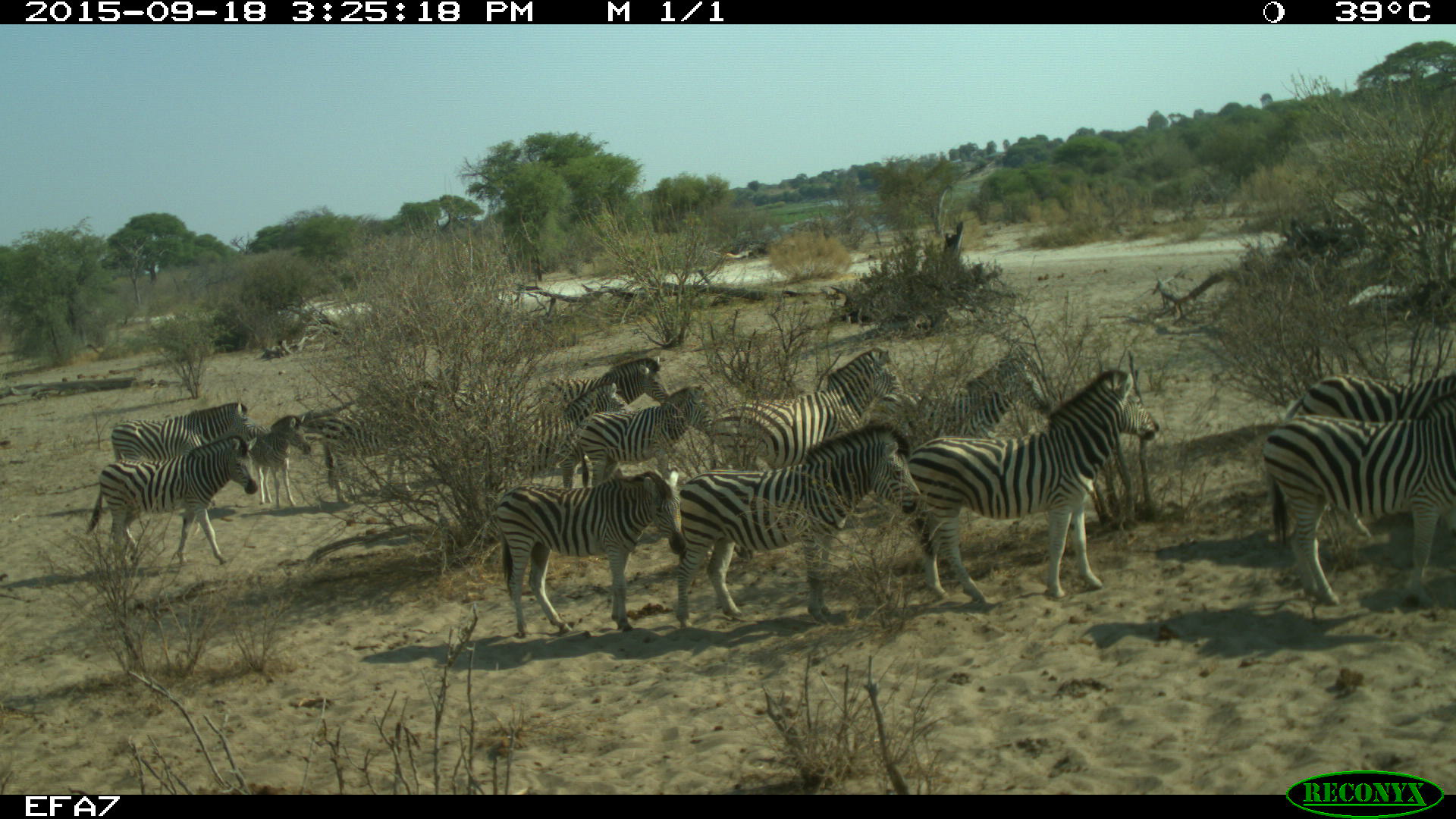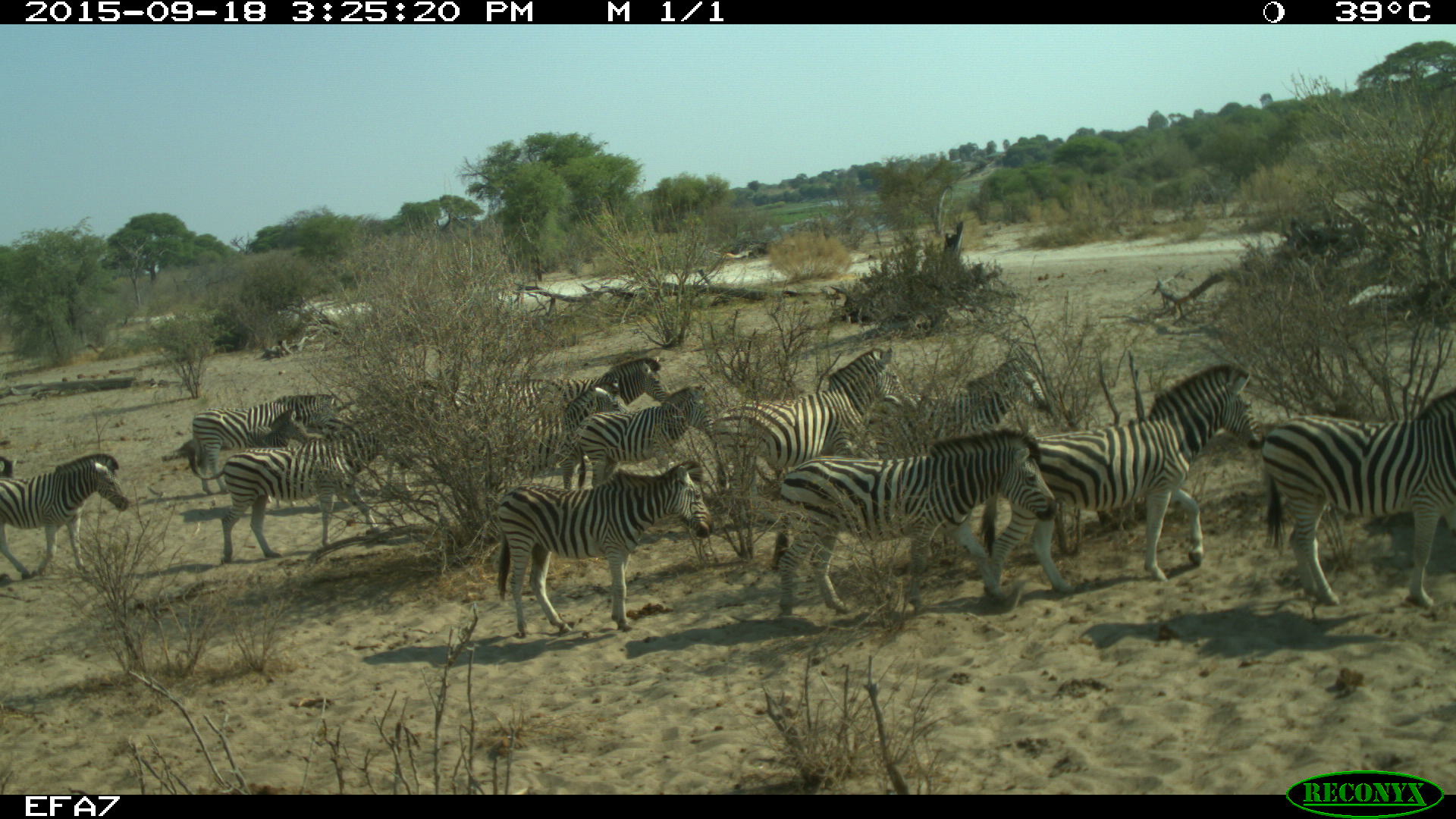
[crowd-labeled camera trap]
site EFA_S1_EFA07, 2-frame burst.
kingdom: Animalia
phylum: Chordata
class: Mammalia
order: Perissodactyla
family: Equidae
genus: Equus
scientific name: Equus quagga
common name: plains zebra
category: zebraplains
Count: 11-50.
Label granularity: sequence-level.